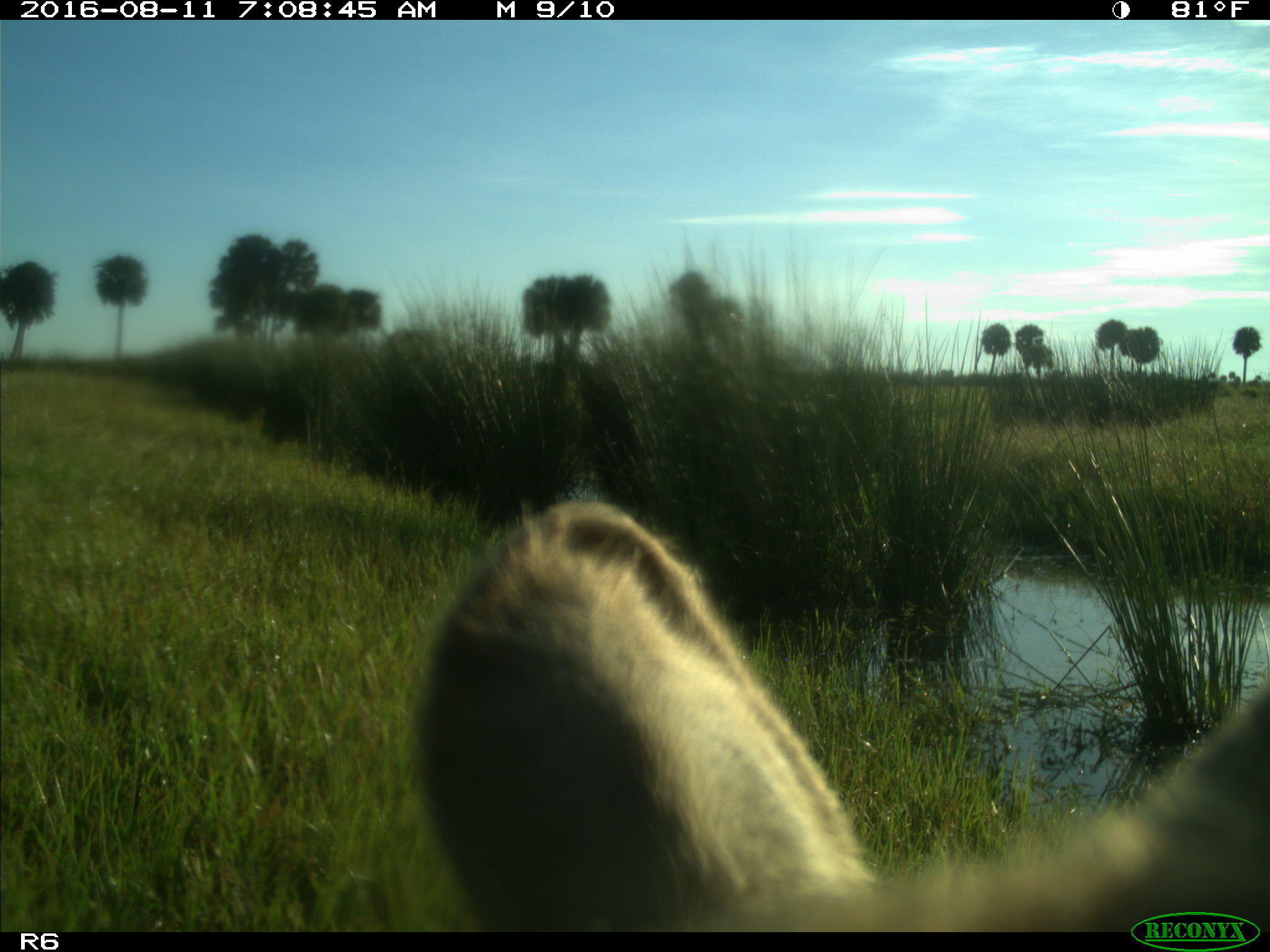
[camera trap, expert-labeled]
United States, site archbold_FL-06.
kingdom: Animalia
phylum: Chordata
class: Mammalia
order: Artiodactyla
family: Bovidae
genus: Bos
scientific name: Bos taurus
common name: domestic cow